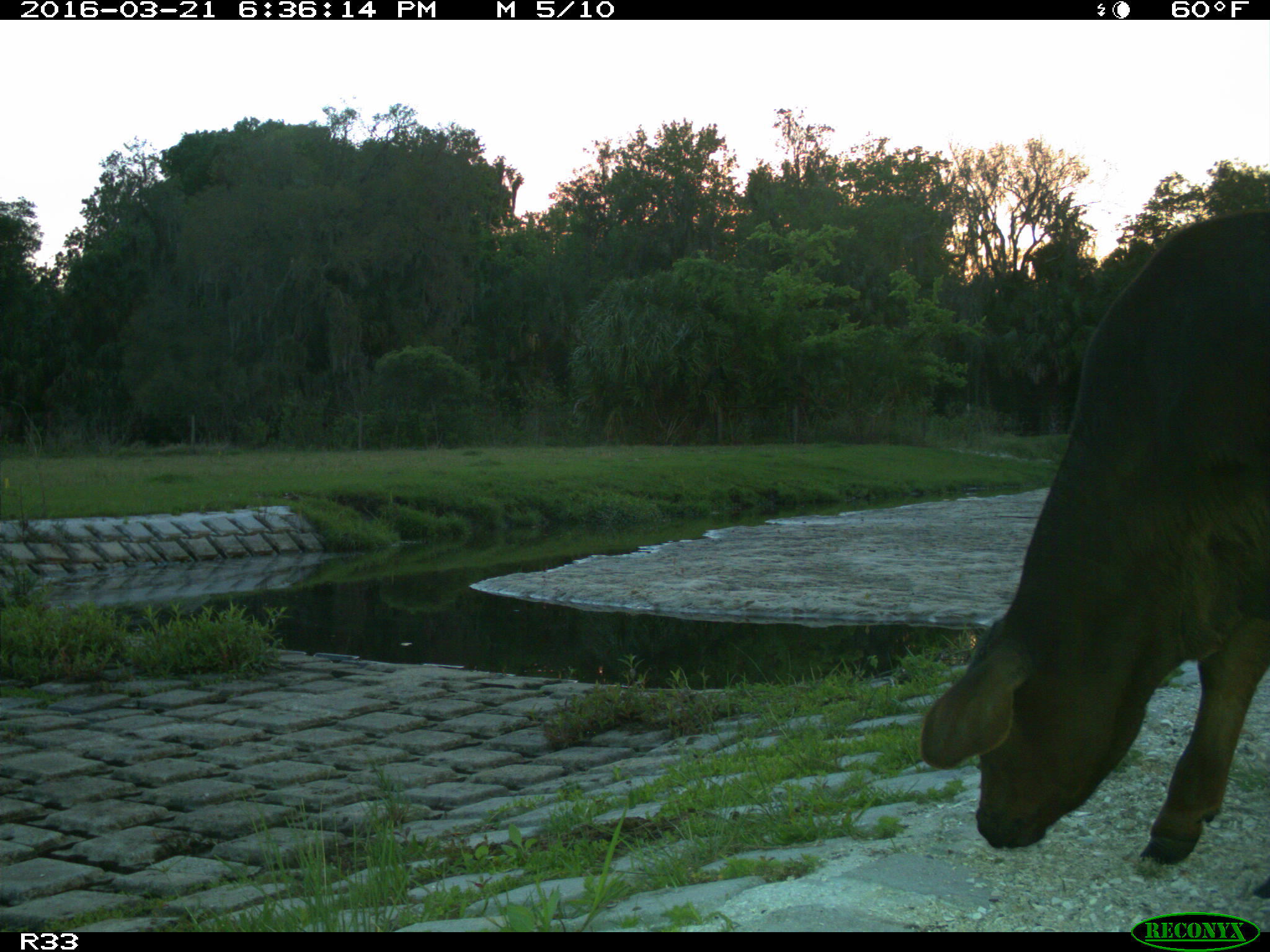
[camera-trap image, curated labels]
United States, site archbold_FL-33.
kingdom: Animalia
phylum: Chordata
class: Mammalia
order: Artiodactyla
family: Bovidae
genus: Bos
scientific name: Bos taurus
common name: domestic cow